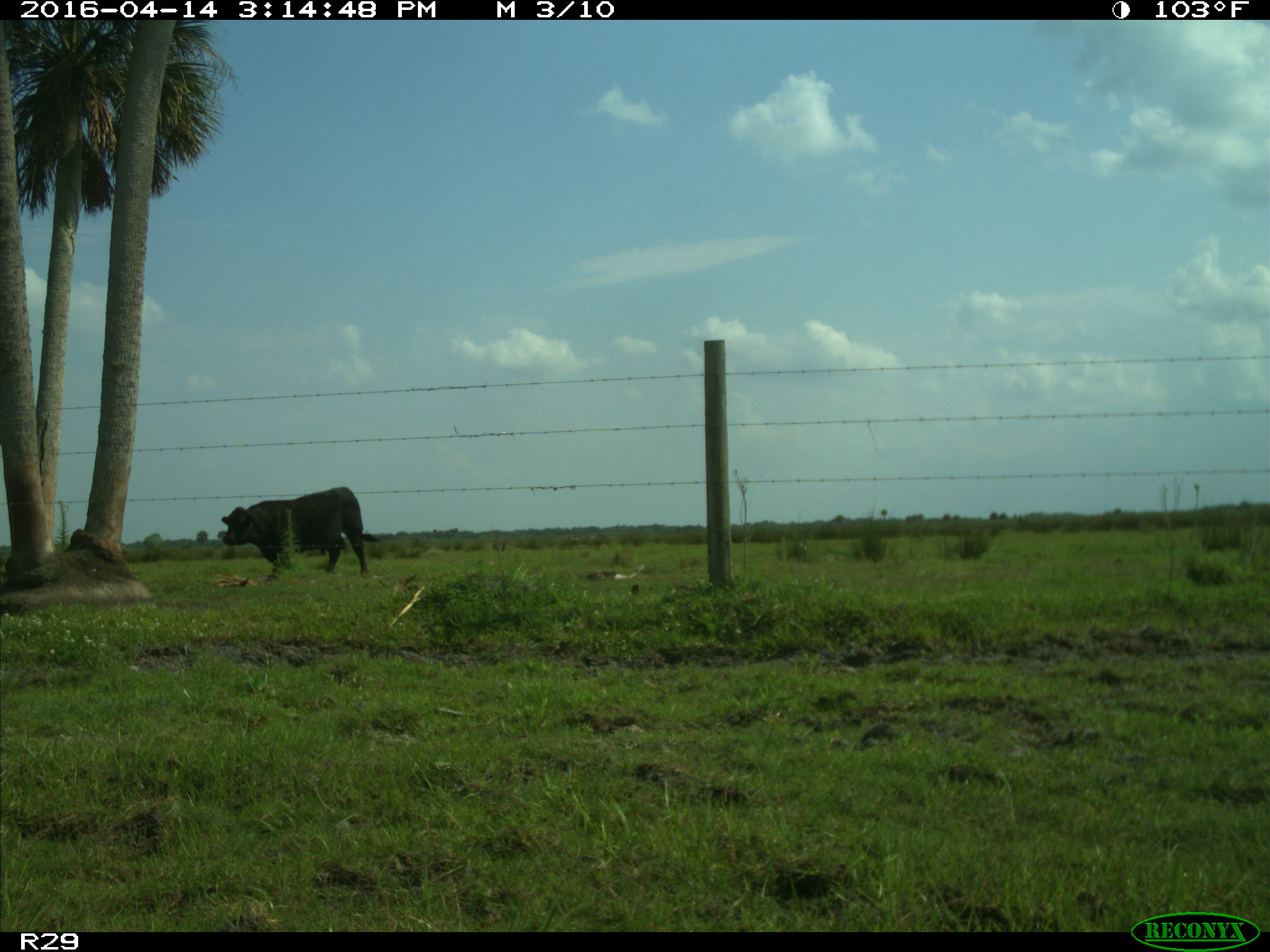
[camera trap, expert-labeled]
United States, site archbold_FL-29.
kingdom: Animalia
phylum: Chordata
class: Mammalia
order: Artiodactyla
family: Bovidae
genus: Bos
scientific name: Bos taurus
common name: domestic cow